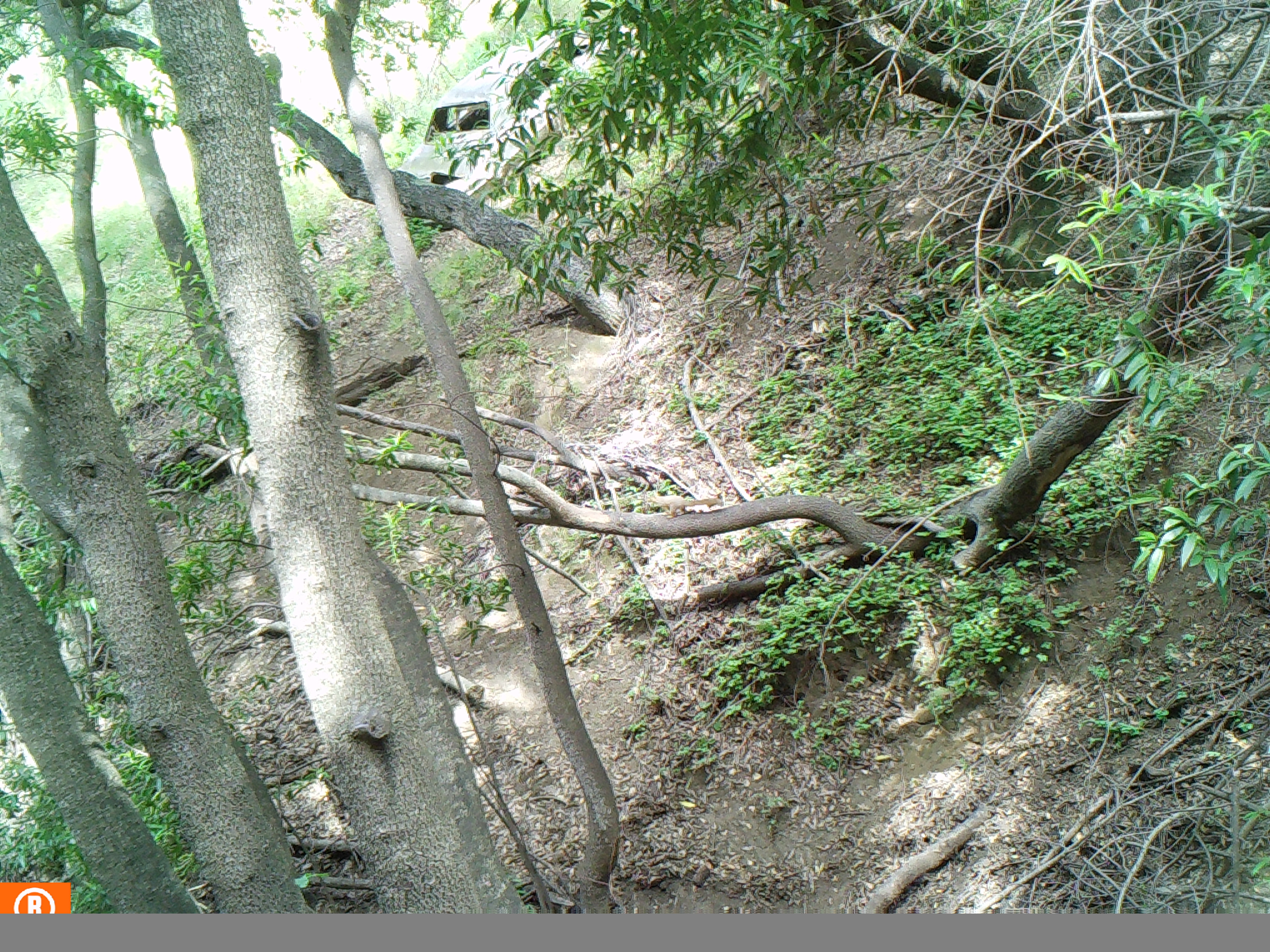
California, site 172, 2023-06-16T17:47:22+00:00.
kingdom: Animalia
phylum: Chordata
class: Mammalia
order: Rodentia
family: Sciuridae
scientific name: Sciuridae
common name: squirrel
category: unknown squirrel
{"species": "unknown squirrel (squirrel) (Sciuridae)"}